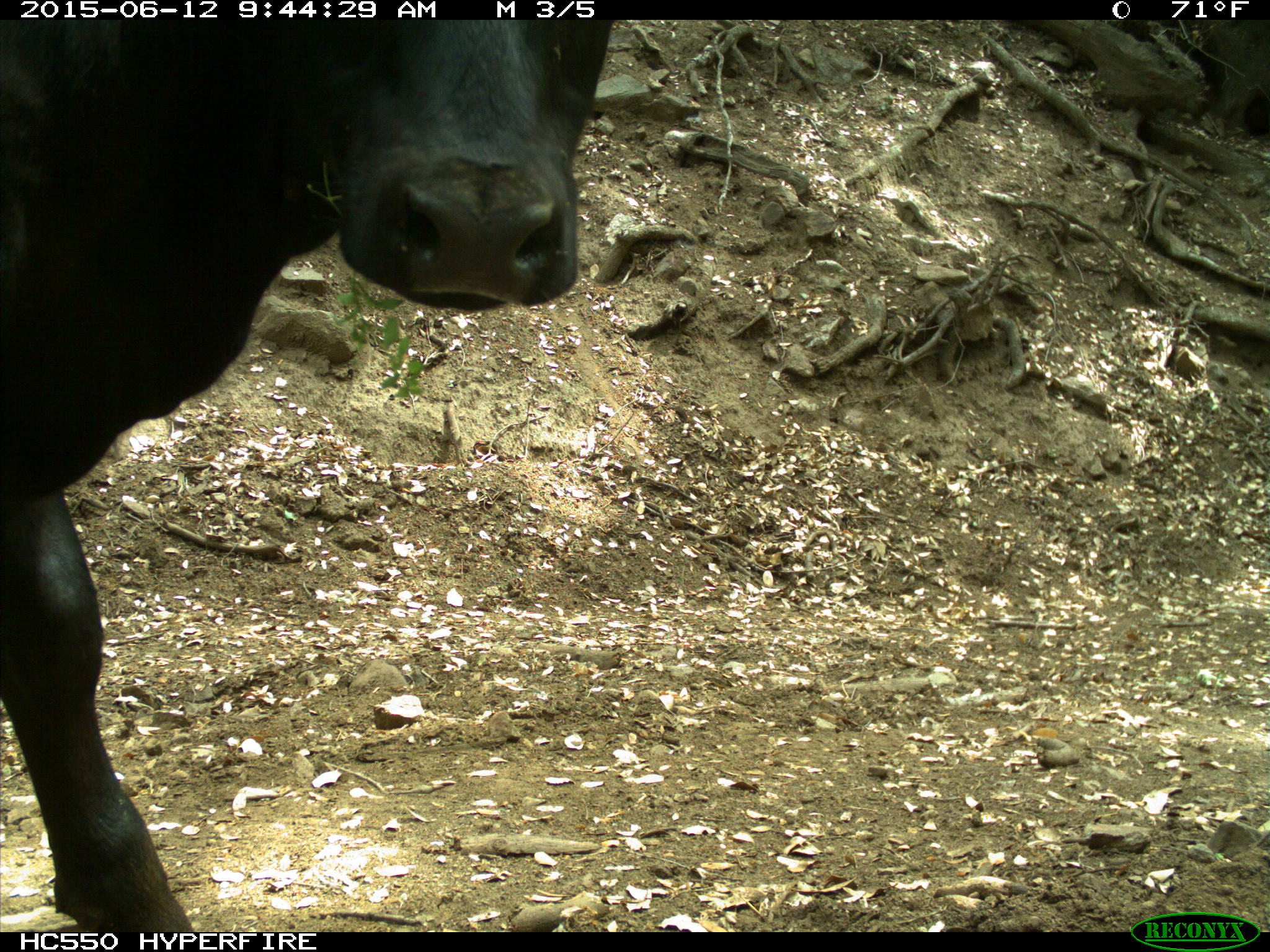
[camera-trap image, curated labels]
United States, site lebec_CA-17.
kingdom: Animalia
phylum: Chordata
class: Mammalia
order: Artiodactyla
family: Bovidae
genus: Bos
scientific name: Bos taurus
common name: domestic cow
Bos taurus (domestic cow).